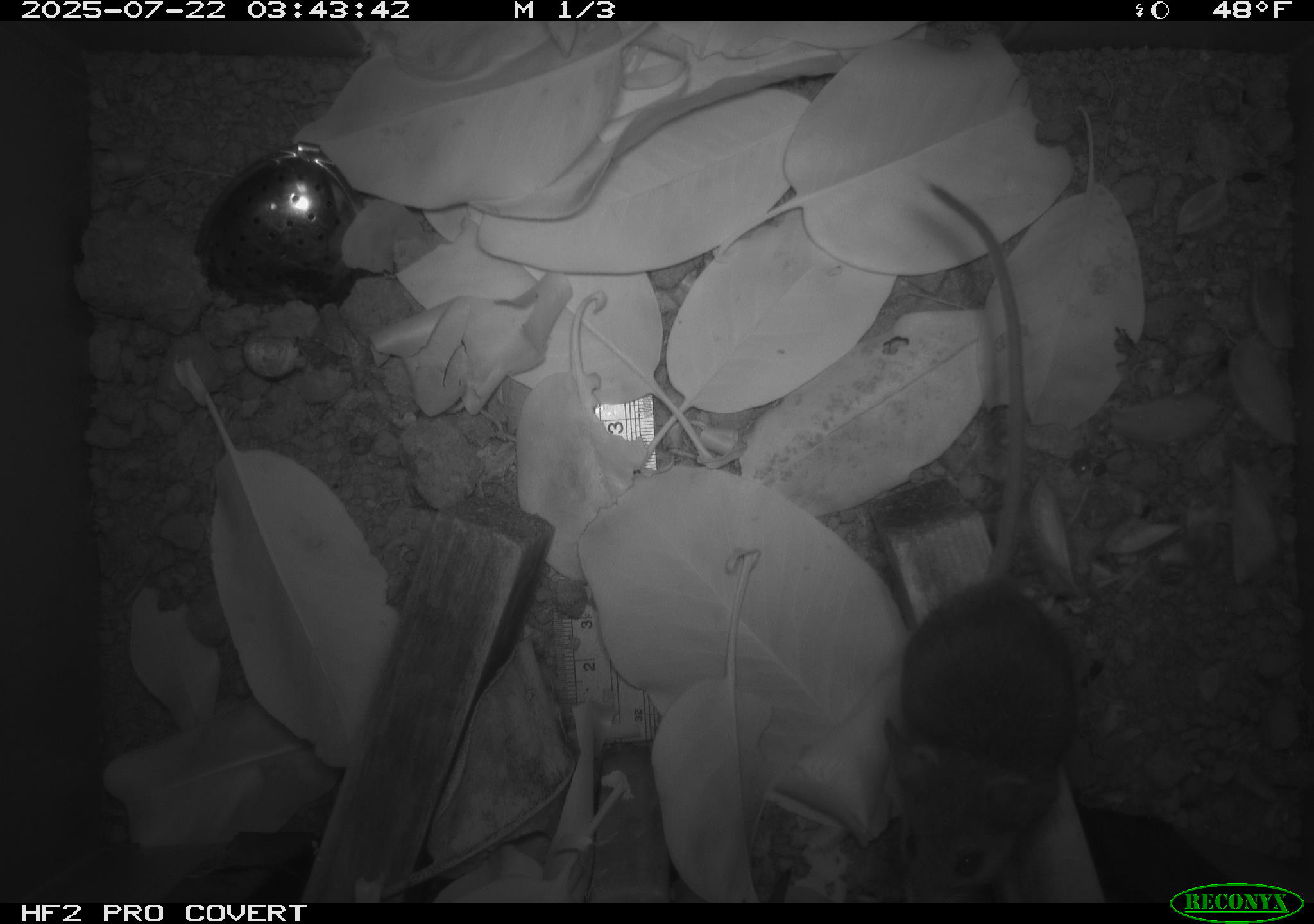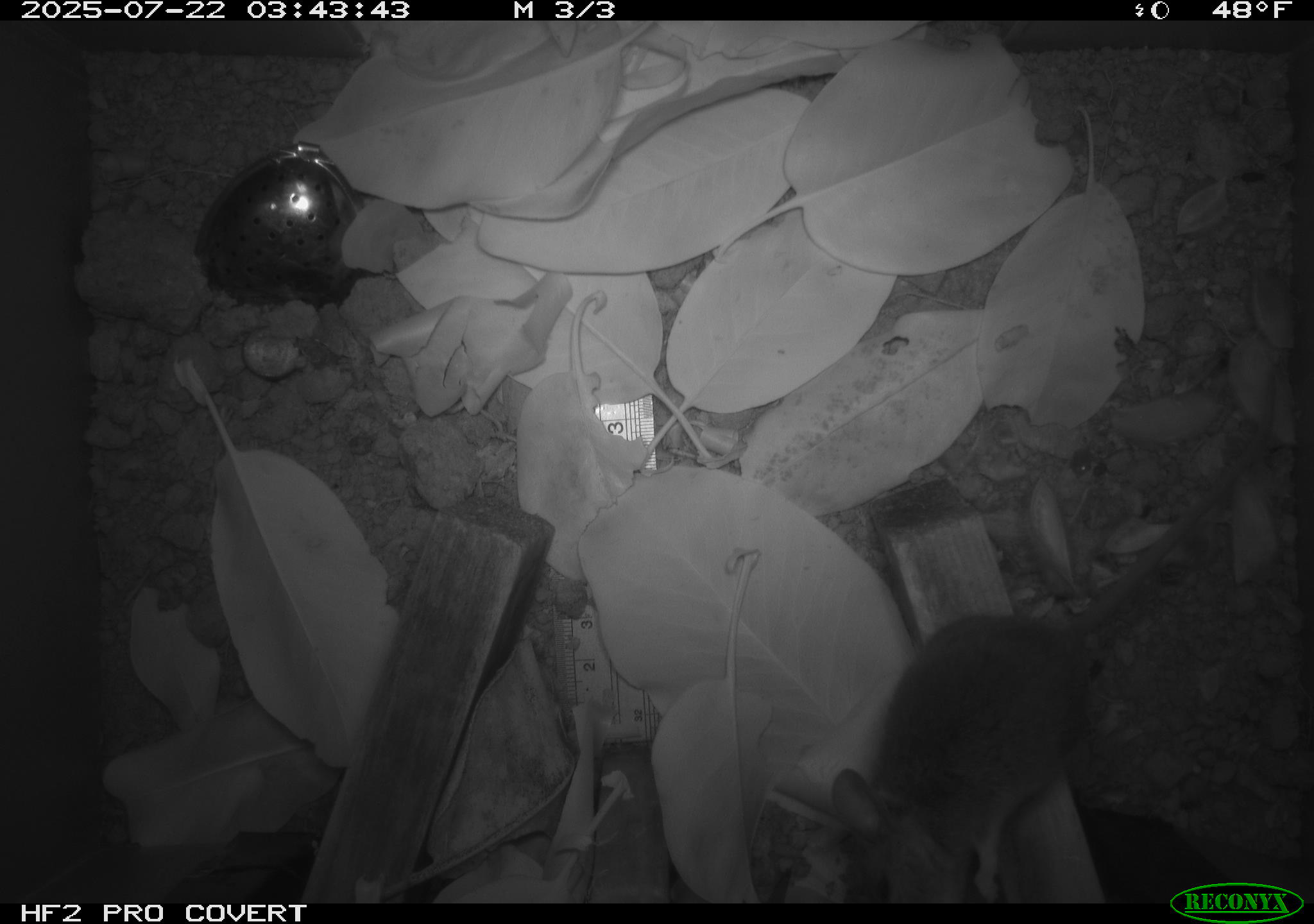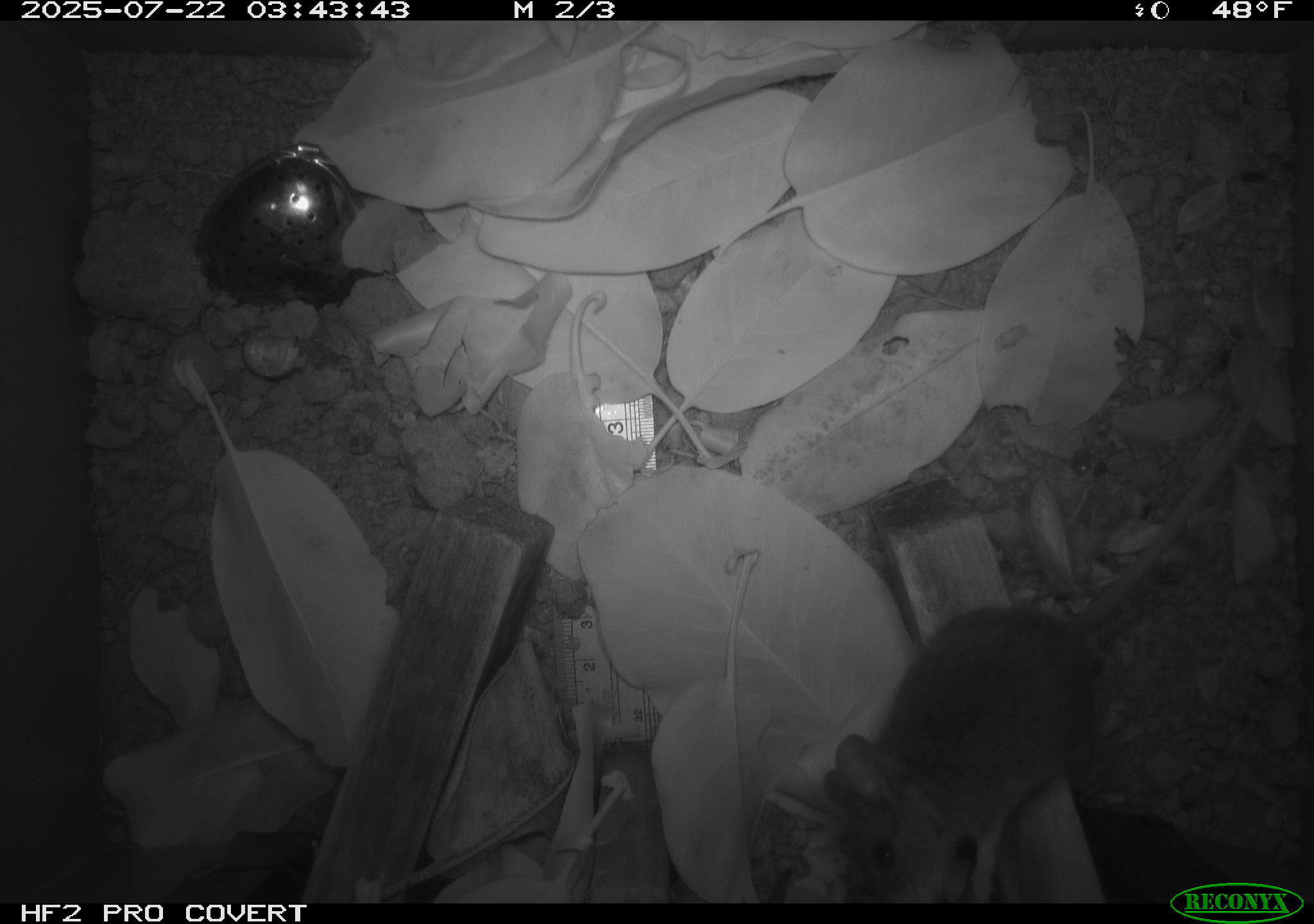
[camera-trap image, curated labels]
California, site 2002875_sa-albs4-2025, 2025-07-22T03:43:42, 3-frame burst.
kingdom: Animalia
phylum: Chordata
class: Mammalia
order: Rodentia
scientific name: Rodentia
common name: mouse species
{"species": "mouse species (Rodentia)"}